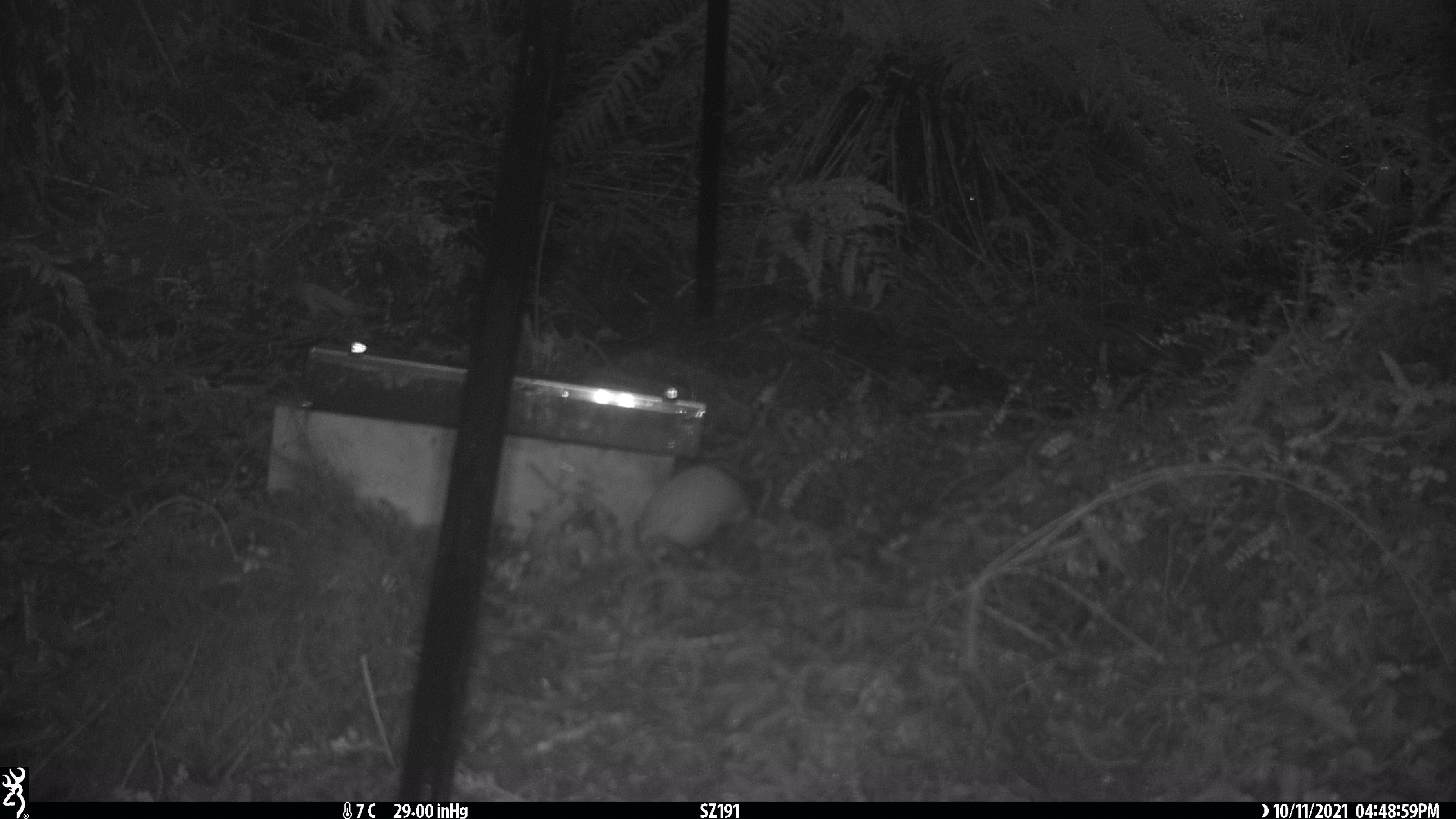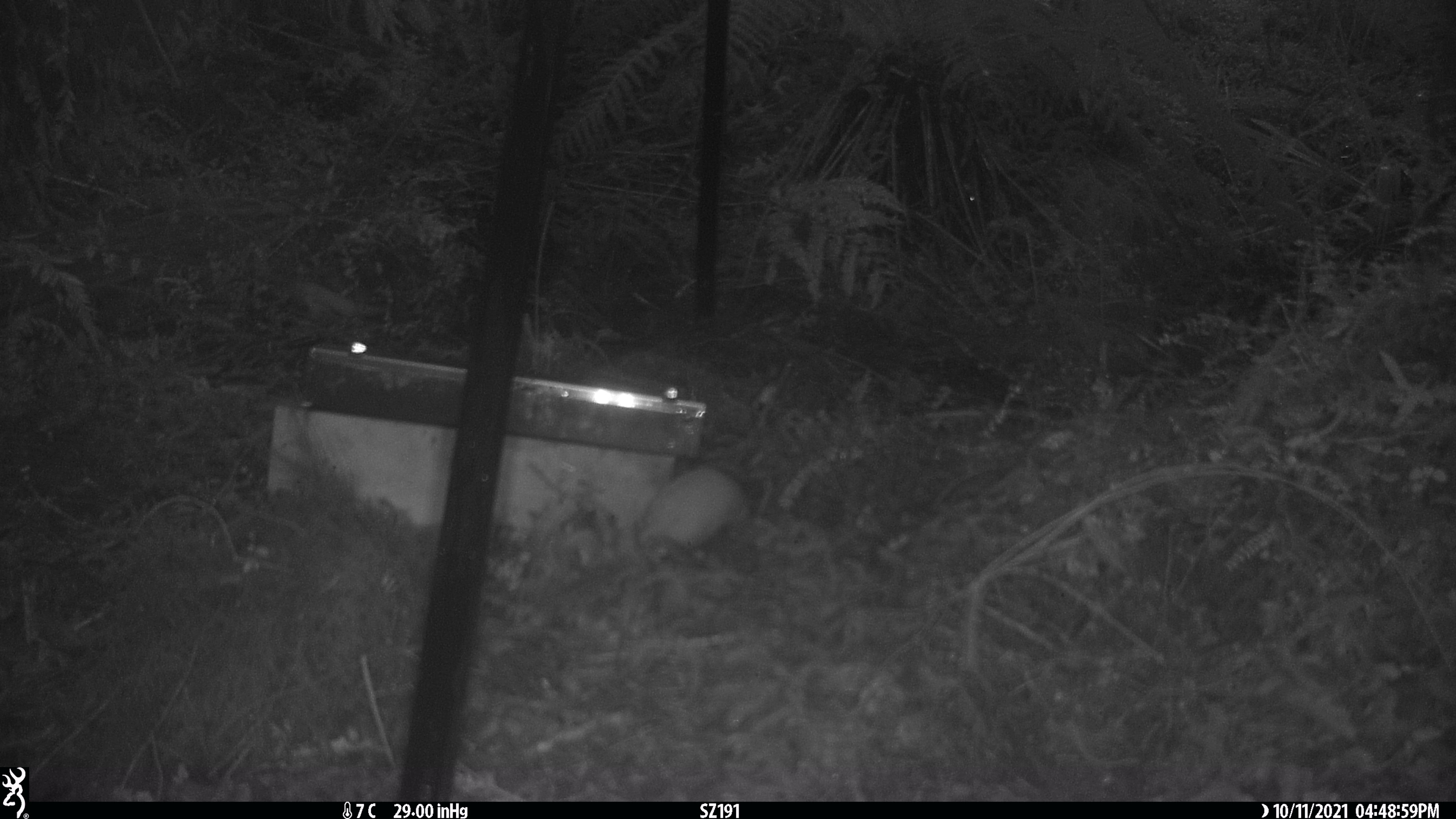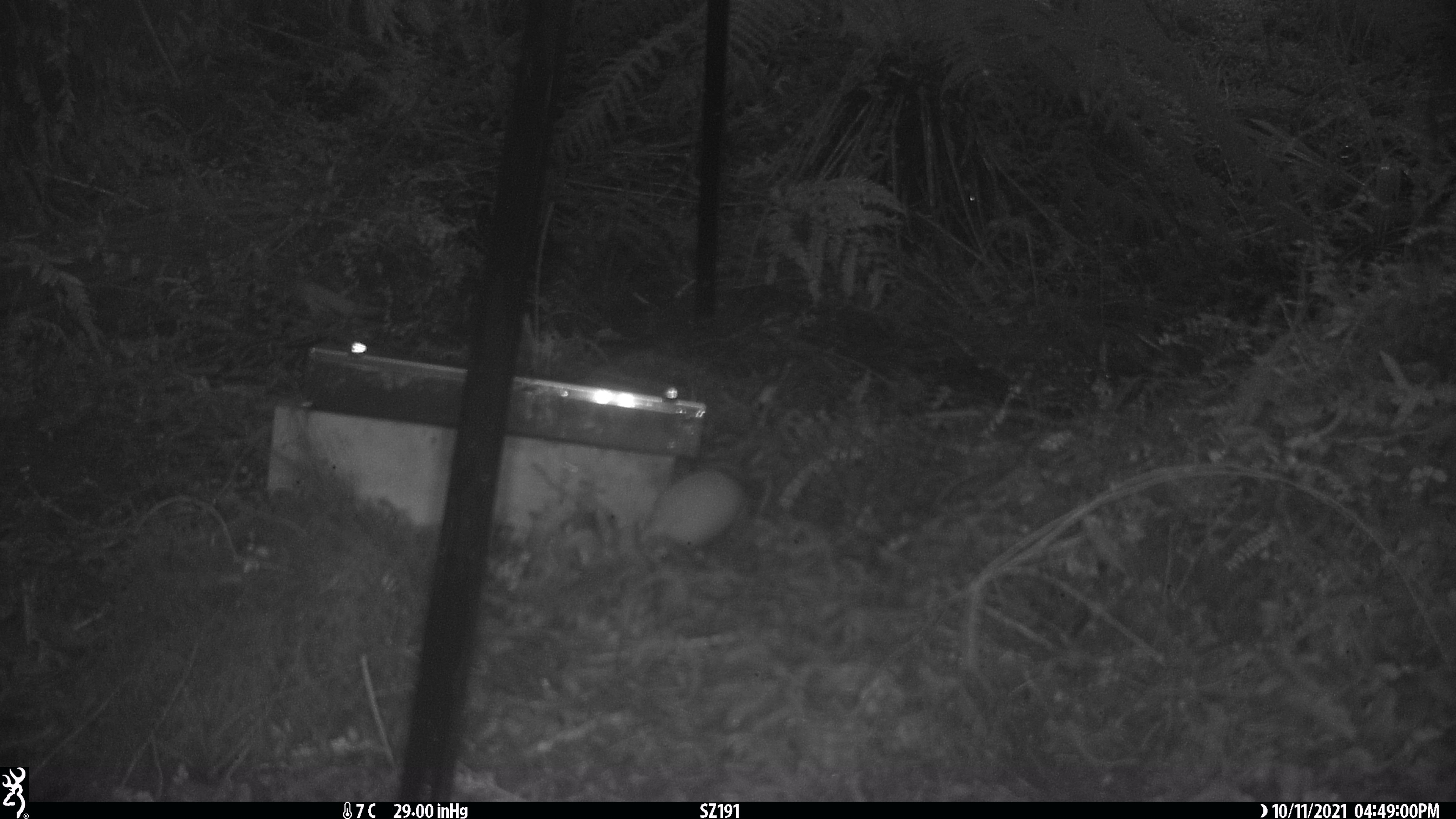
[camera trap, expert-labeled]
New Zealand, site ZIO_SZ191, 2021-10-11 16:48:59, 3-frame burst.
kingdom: Animalia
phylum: Chordata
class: Mammalia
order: Carnivora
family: Mustelidae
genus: Mustela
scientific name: Mustela erminea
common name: stoat